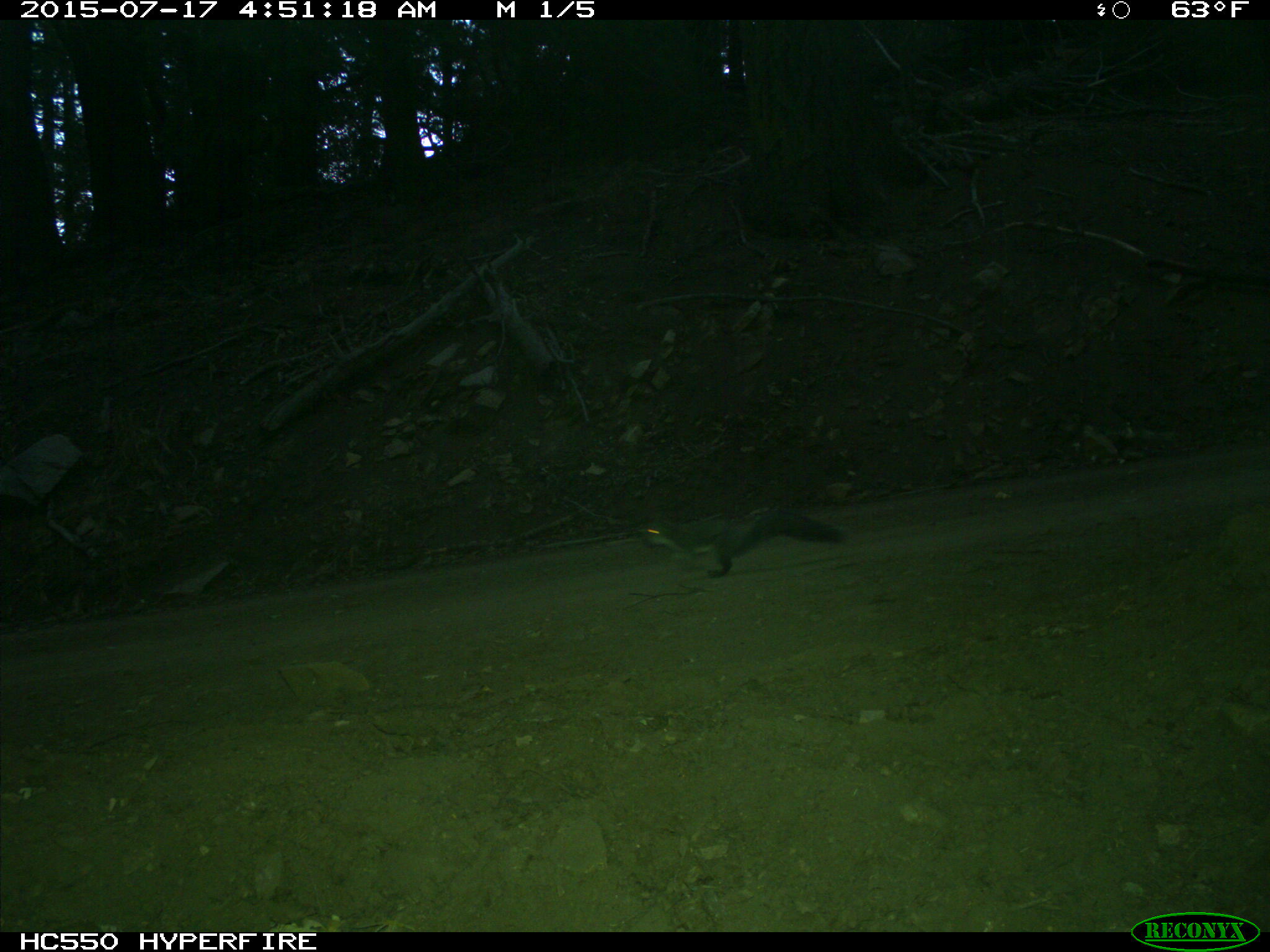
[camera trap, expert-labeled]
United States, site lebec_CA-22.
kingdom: Animalia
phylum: Chordata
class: Mammalia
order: Rodentia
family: Sciuridae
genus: Sciurus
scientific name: Sciurus carolinensis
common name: eastern gray squirrel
Sciurus carolinensis (eastern gray squirrel).